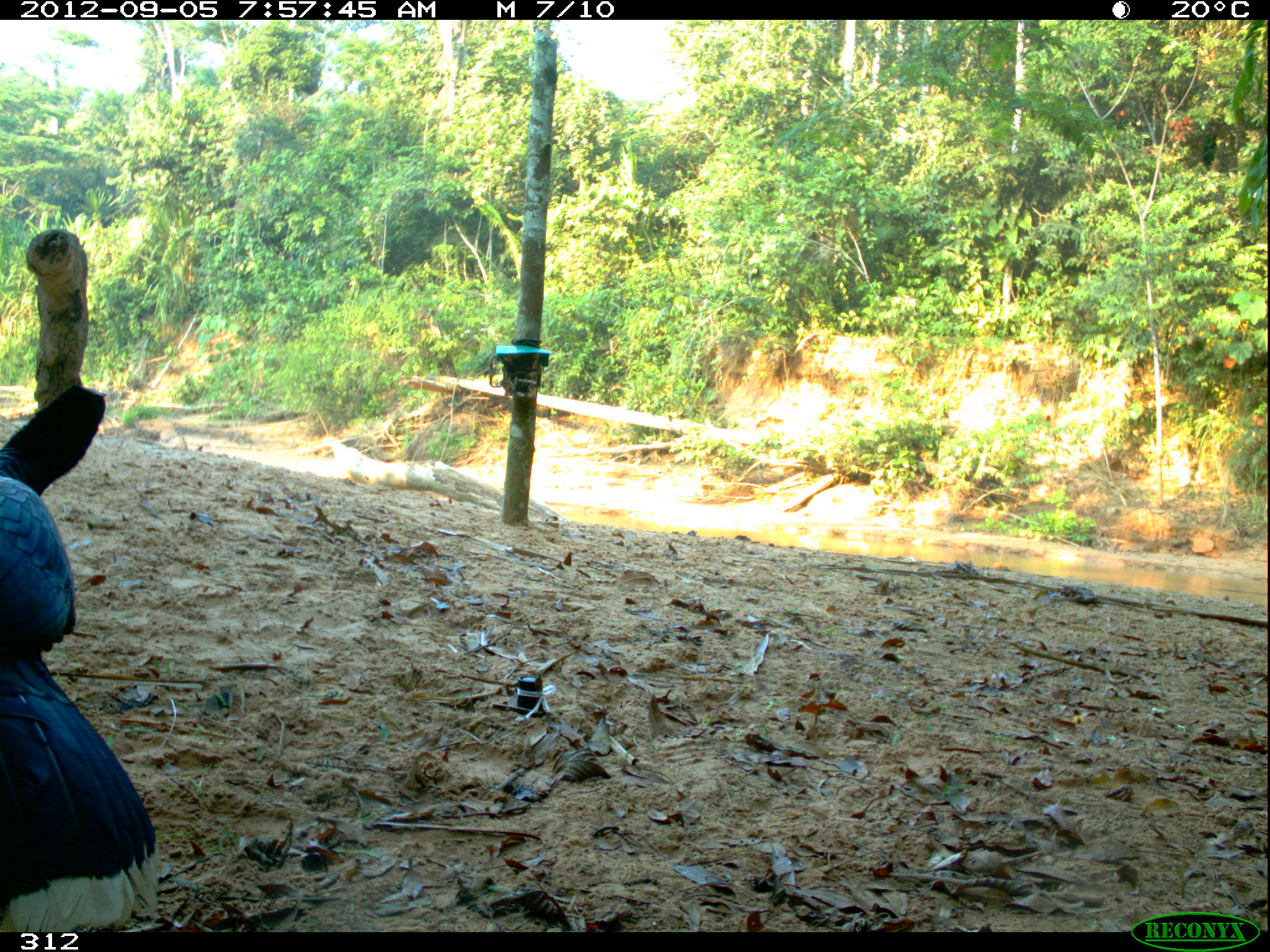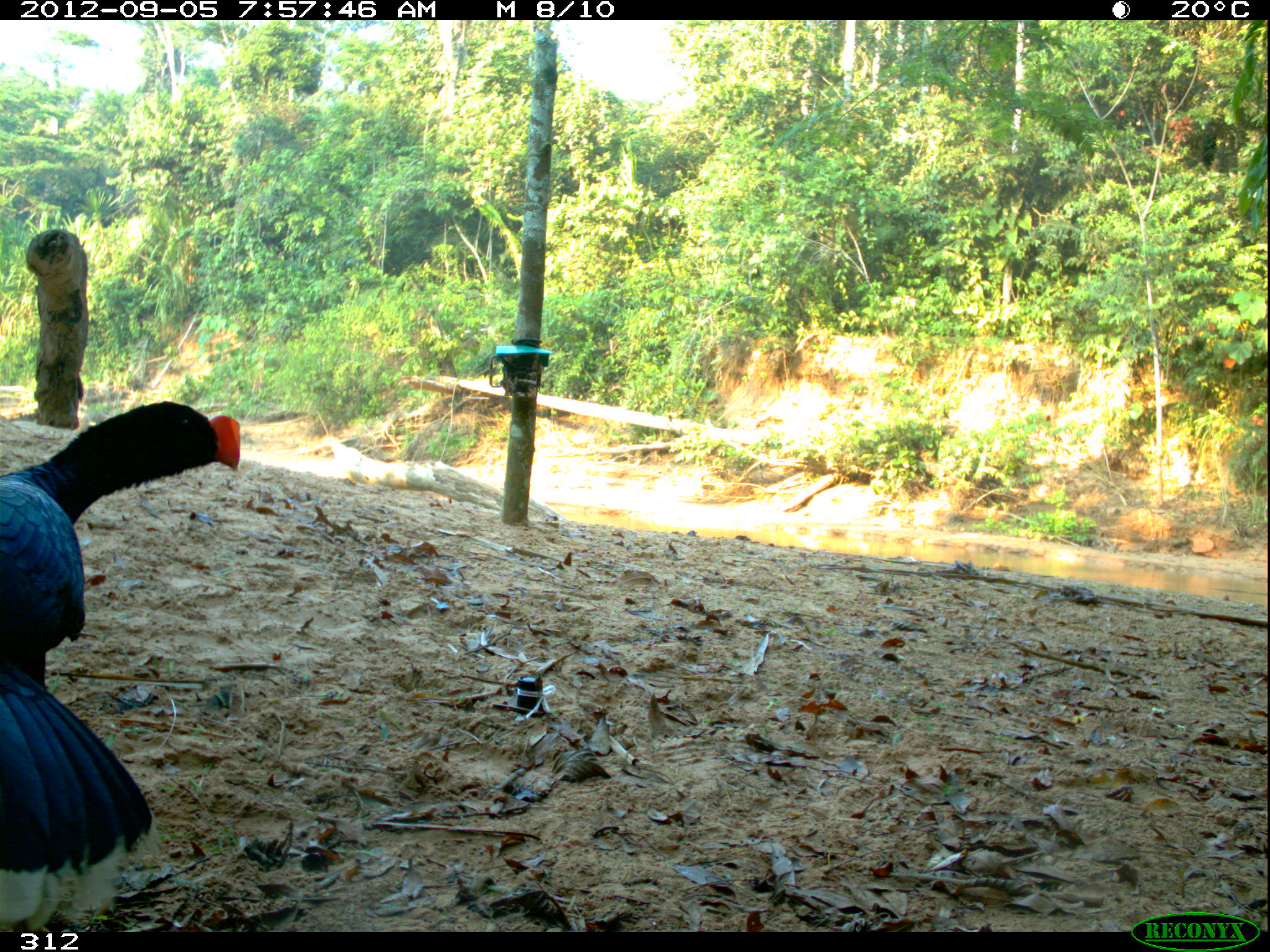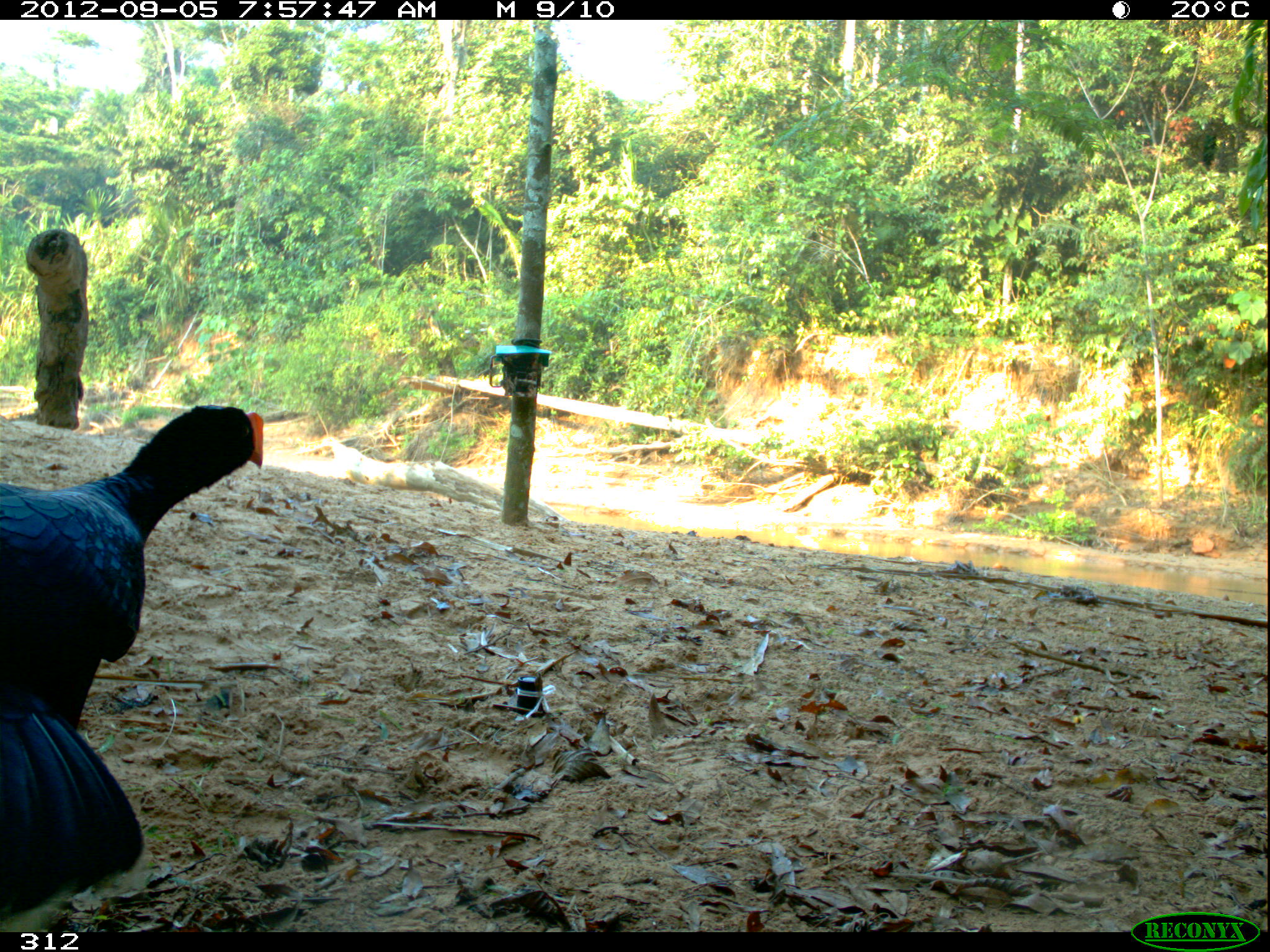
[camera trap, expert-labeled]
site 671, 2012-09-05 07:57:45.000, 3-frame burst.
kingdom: Animalia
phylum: Chordata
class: Aves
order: Galliformes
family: Cracidae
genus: Mitu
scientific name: Mitu tuberosum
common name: razor-billed curassow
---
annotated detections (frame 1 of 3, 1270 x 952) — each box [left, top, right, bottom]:
mitu tuberosum: [0, 385, 163, 930]